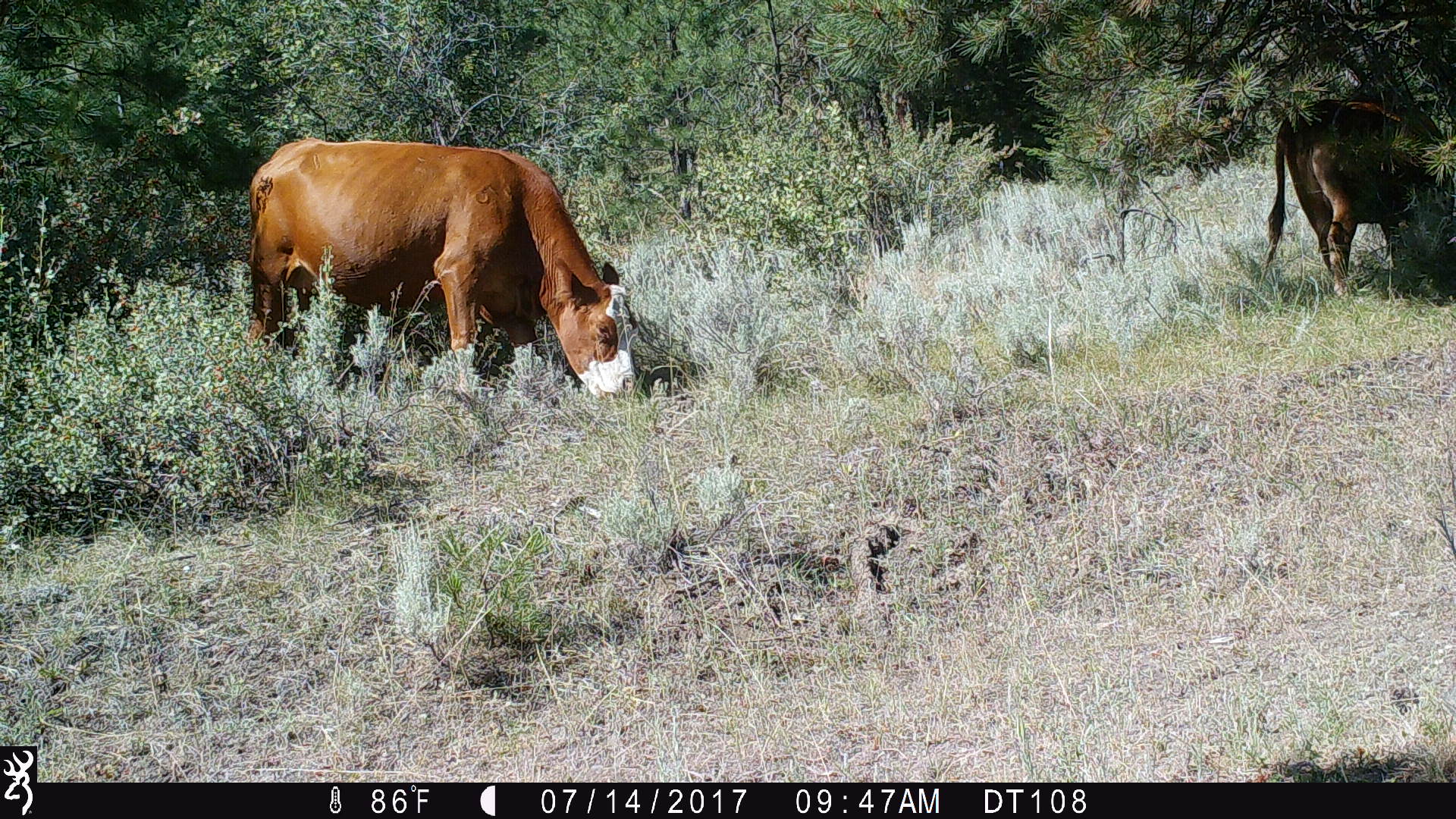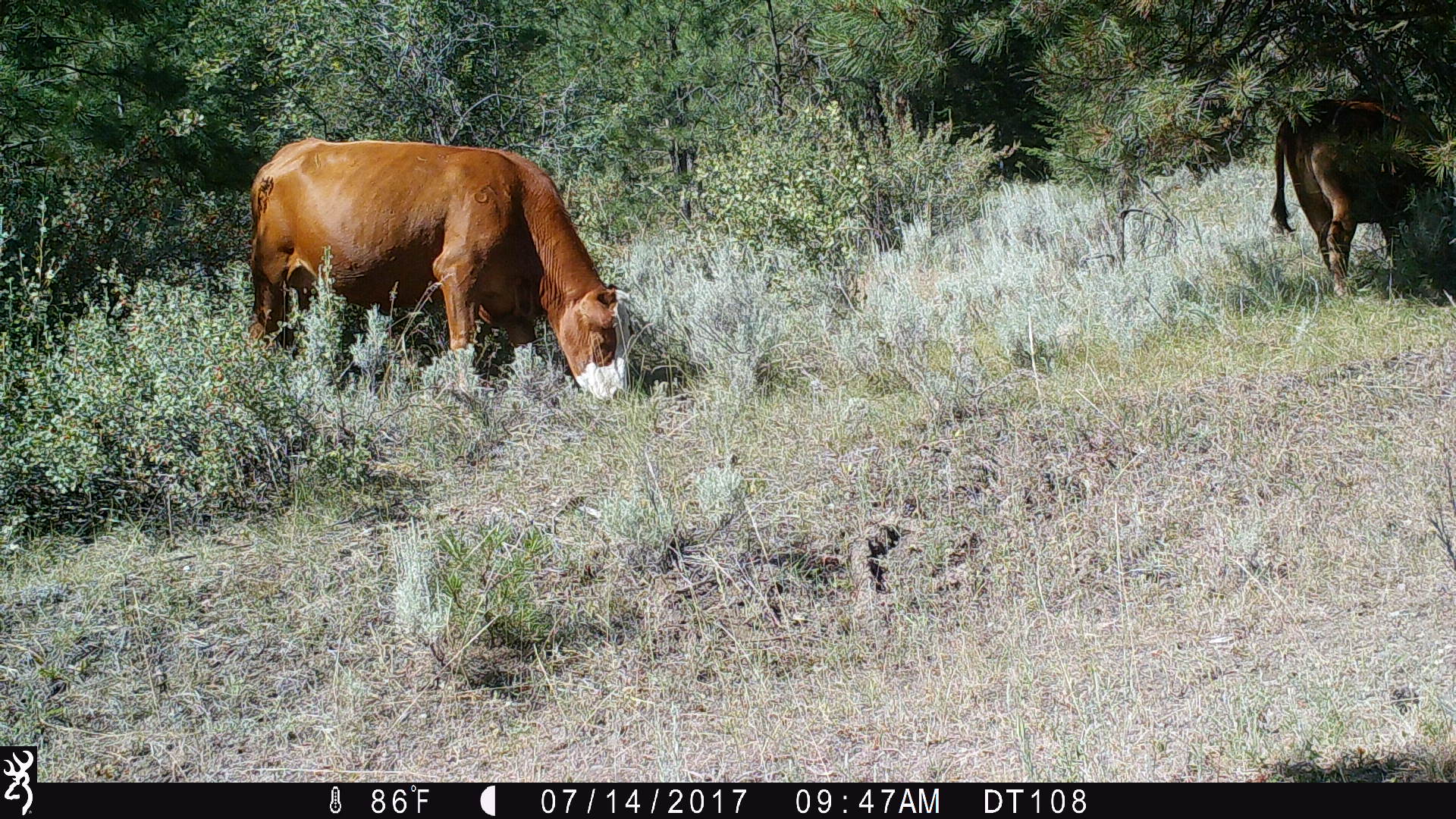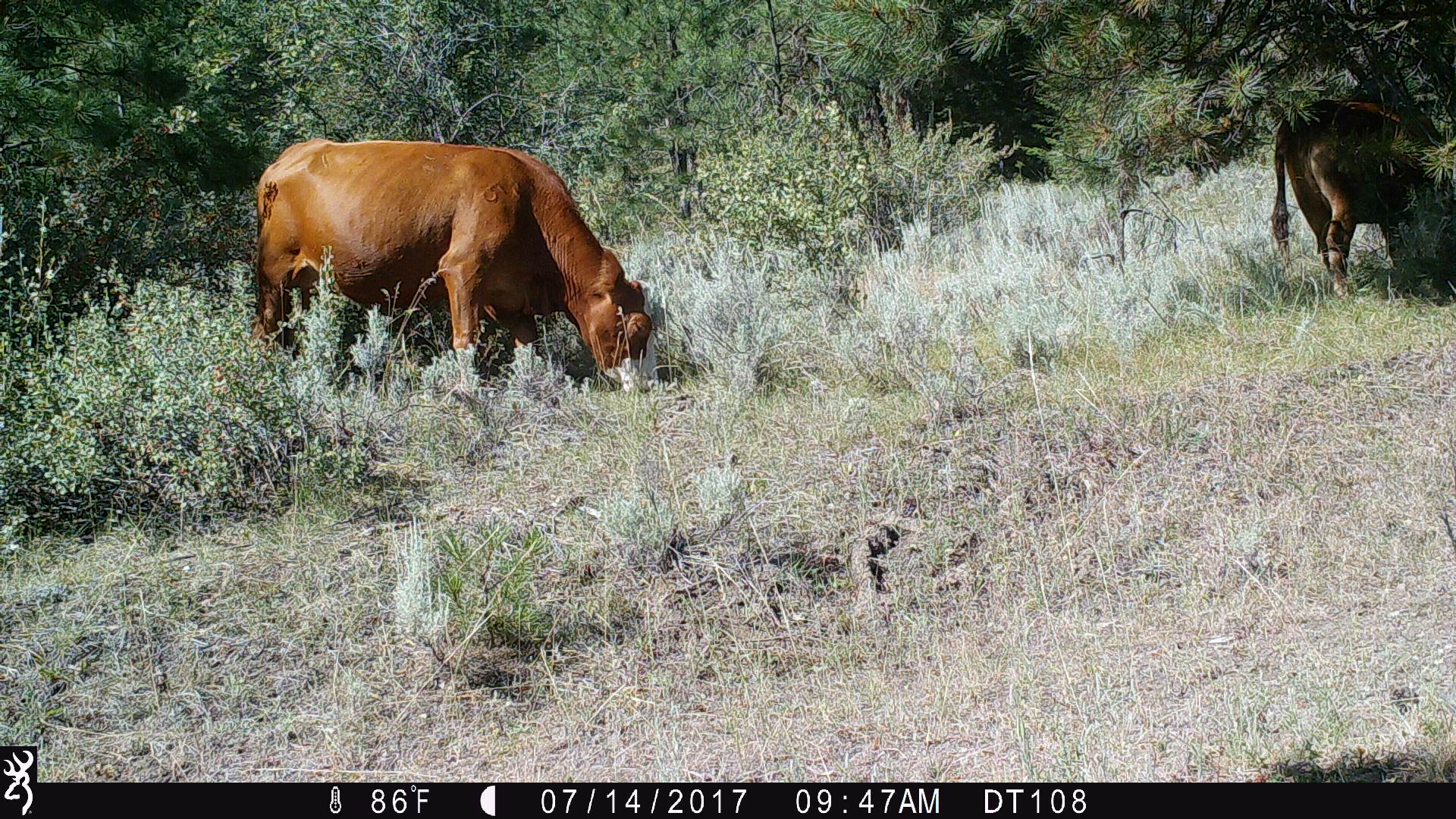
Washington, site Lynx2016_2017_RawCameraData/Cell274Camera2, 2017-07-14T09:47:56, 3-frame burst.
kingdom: Animalia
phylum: Chordata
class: Mammalia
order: Artiodactyla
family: Bovidae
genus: Bos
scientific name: Bos taurus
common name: domestic cattle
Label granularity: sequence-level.